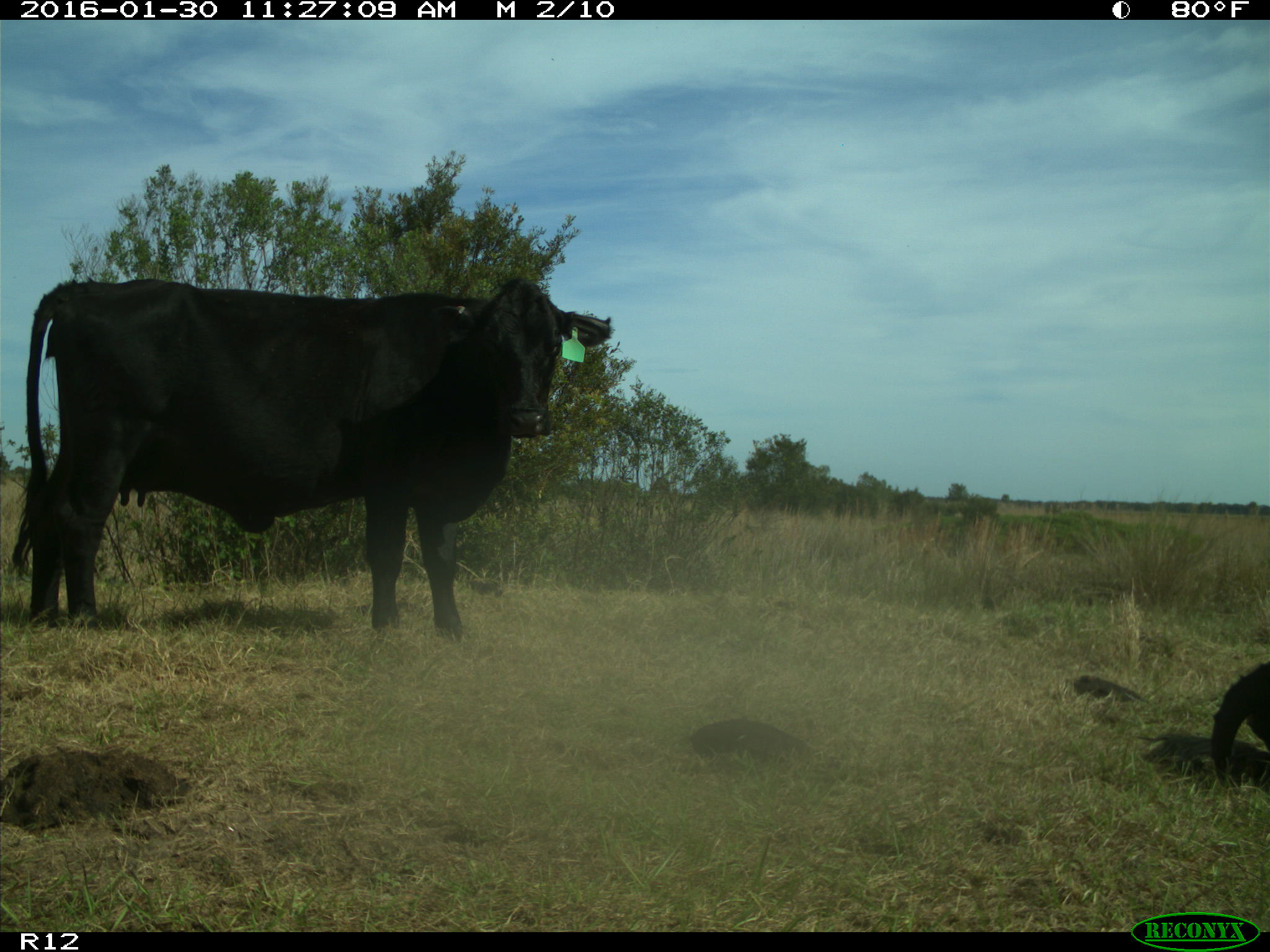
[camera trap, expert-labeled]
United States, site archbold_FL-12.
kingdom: Animalia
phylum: Chordata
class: Mammalia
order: Artiodactyla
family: Bovidae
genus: Bos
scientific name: Bos taurus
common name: domestic cow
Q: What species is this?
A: Bos taurus (domestic cow).